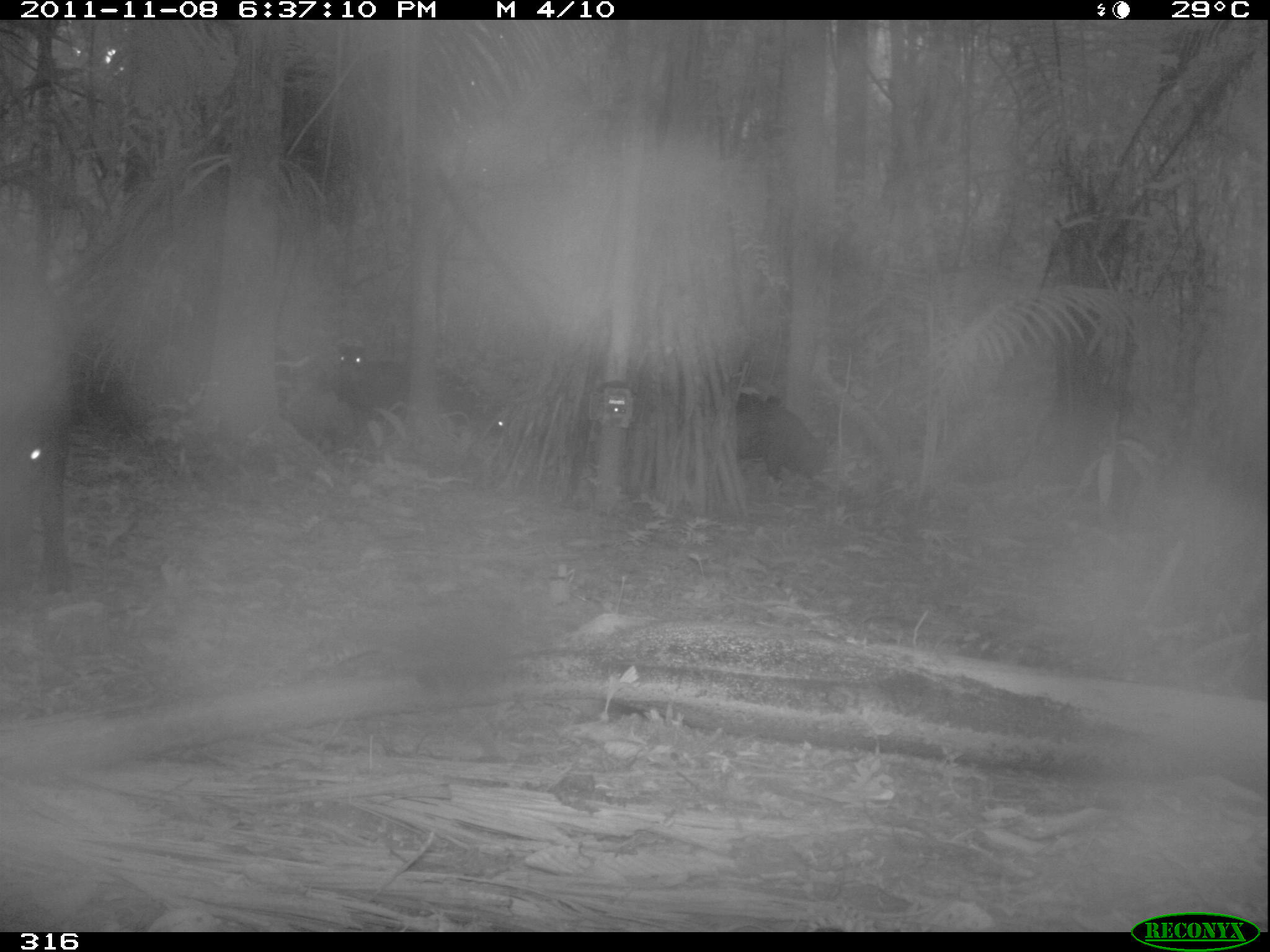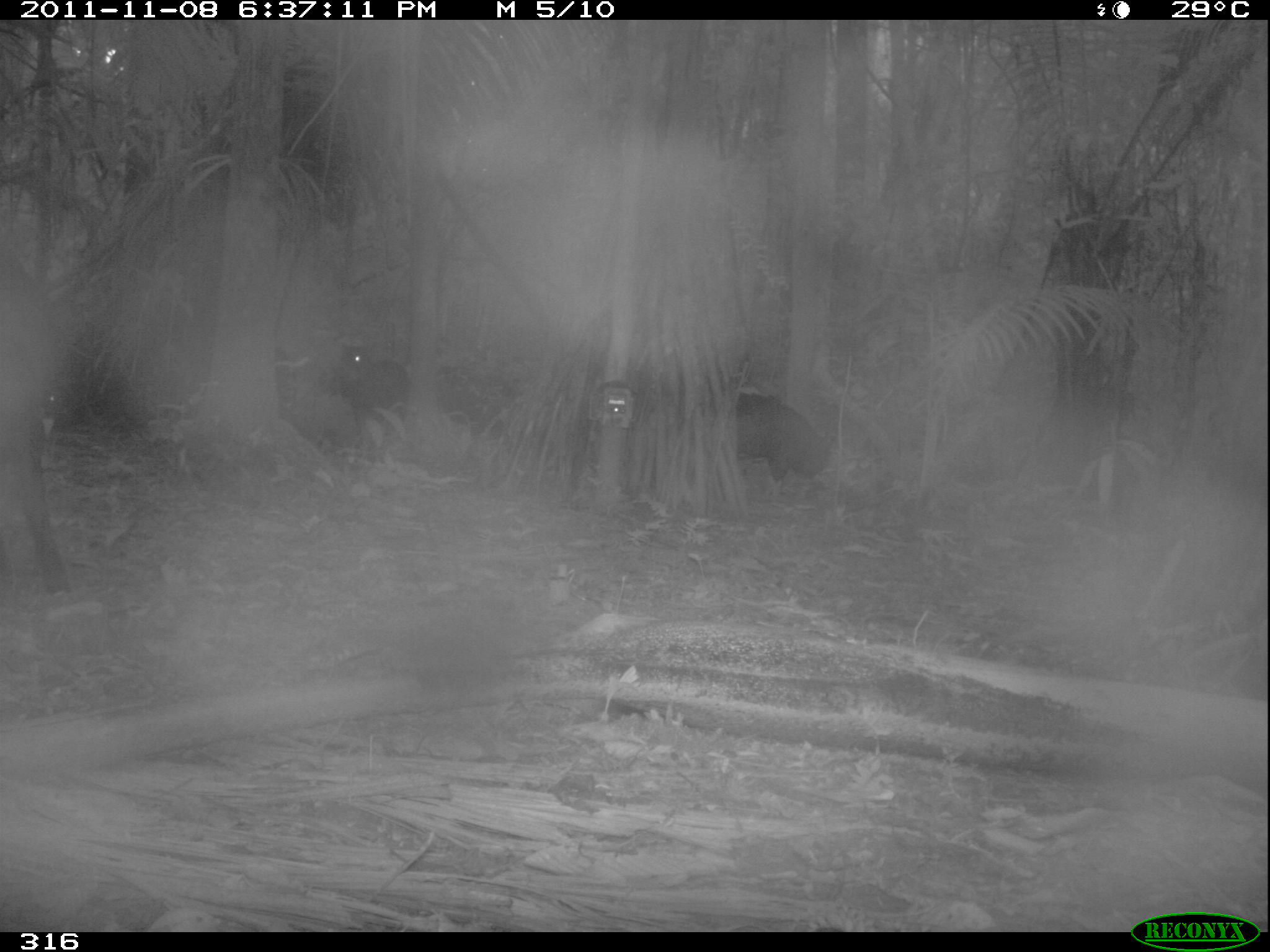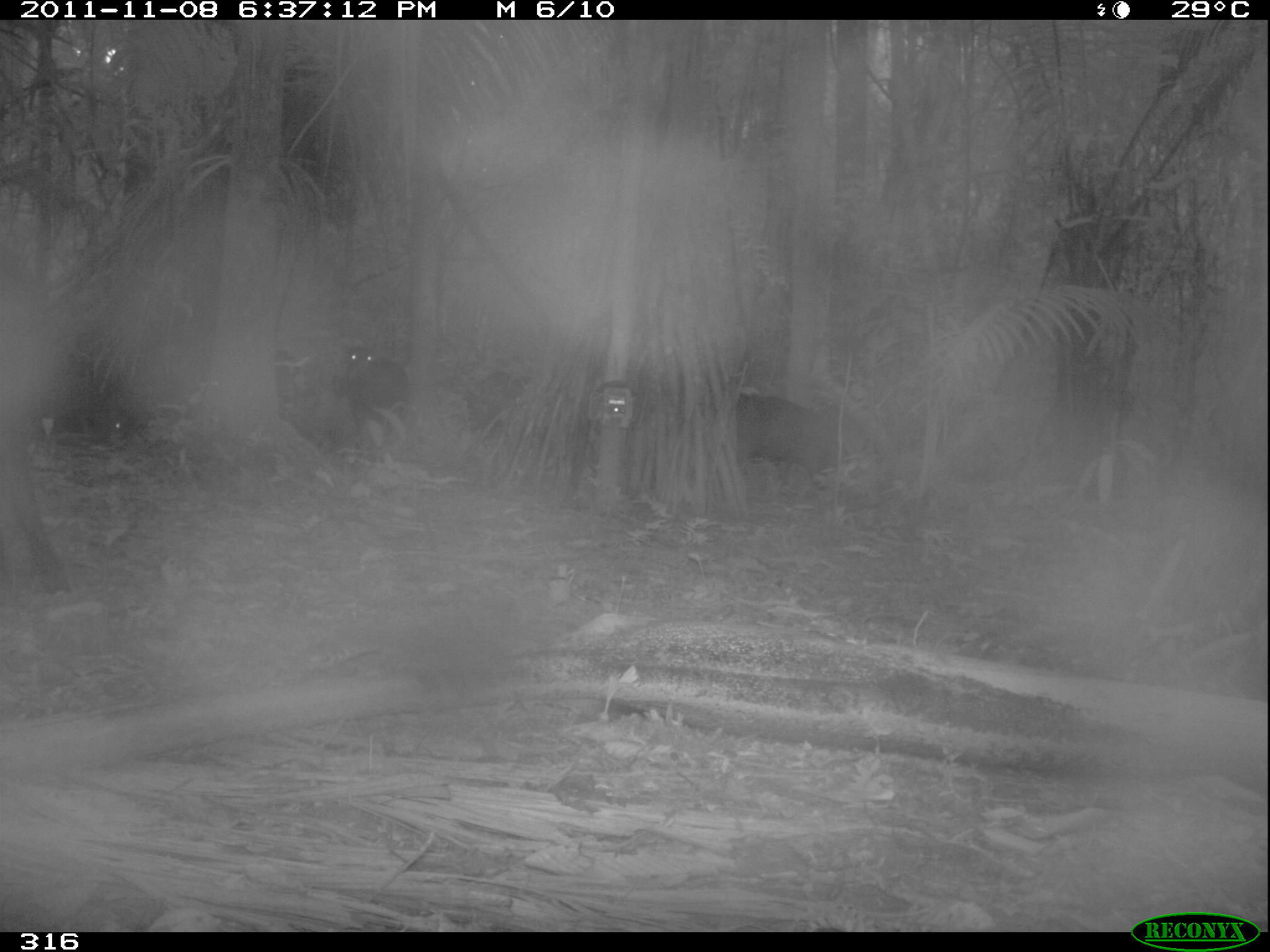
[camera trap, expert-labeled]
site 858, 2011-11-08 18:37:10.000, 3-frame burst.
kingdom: Animalia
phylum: Chordata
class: Mammalia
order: Artiodactyla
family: Tayassuidae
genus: Tayassu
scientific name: Tayassu pecari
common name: white-lipped peccary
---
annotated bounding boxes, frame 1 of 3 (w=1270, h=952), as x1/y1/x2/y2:
tayassu pecari: 2/347/79/597; 733/390/829/486; 334/340/412/440; 430/362/512/449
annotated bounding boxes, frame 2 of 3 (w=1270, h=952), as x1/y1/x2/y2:
tayassu pecari: 1/340/78/601; 734/390/835/486; 336/342/416/435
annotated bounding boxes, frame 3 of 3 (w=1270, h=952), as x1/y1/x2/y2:
tayassu pecari: 0/401/75/593; 734/392/866/498; 341/342/413/455